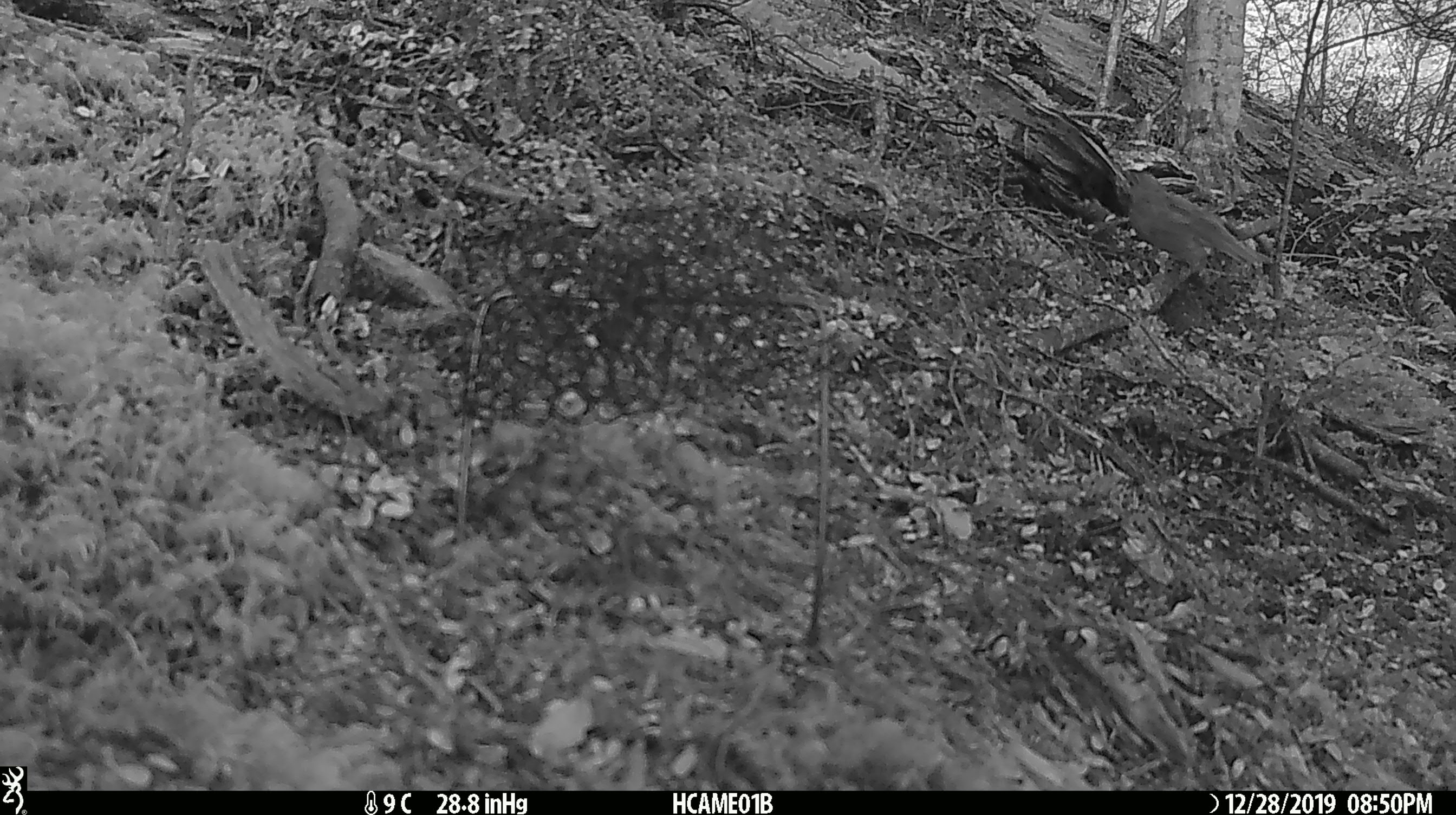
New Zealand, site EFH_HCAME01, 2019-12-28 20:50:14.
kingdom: Animalia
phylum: Chordata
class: Aves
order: Passeriformes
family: Turdidae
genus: Turdus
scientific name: Turdus philomelos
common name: song thrush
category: thrush